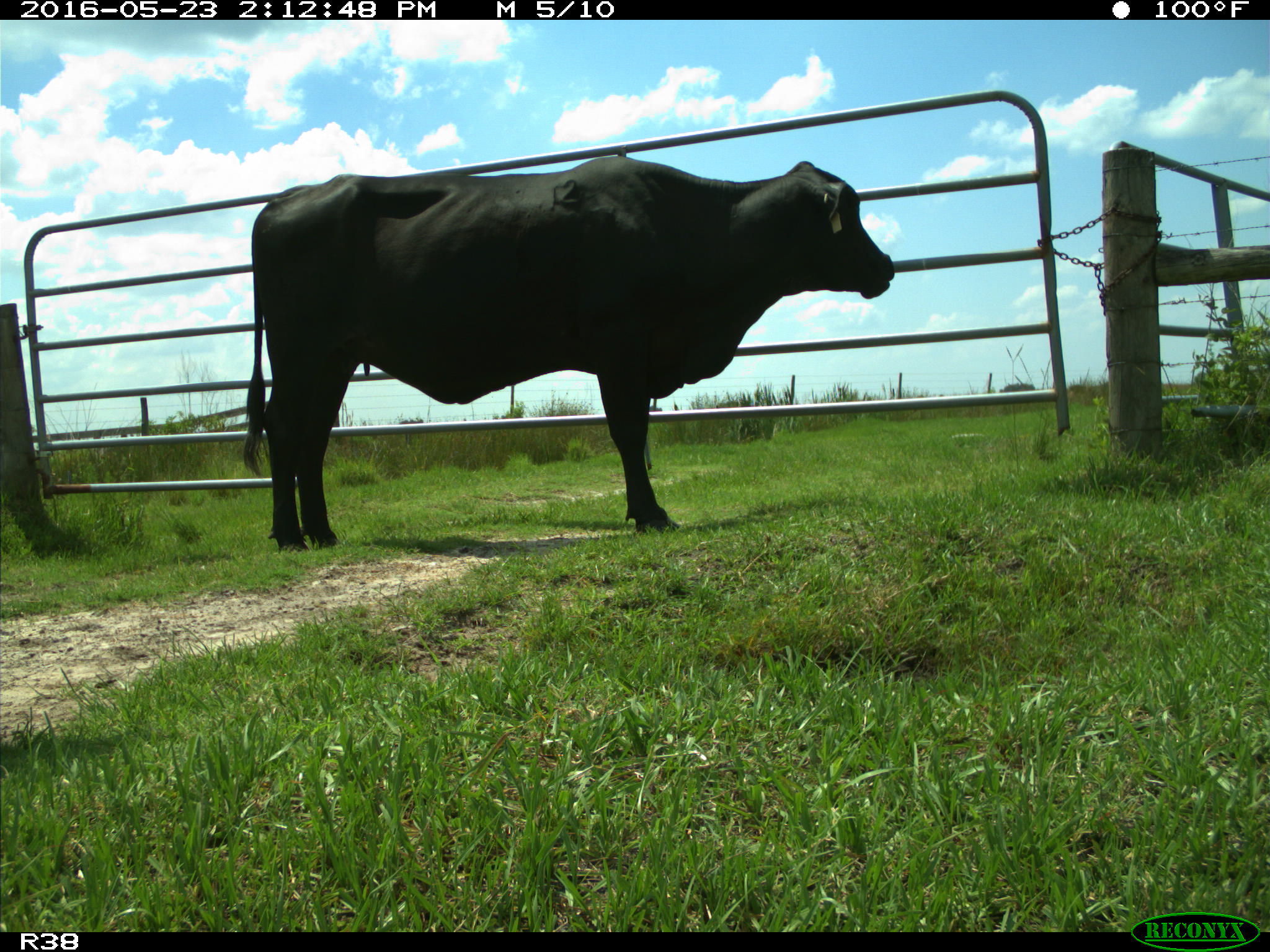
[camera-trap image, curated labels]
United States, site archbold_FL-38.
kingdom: Animalia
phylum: Chordata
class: Mammalia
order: Artiodactyla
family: Bovidae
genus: Bos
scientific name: Bos taurus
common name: domestic cow